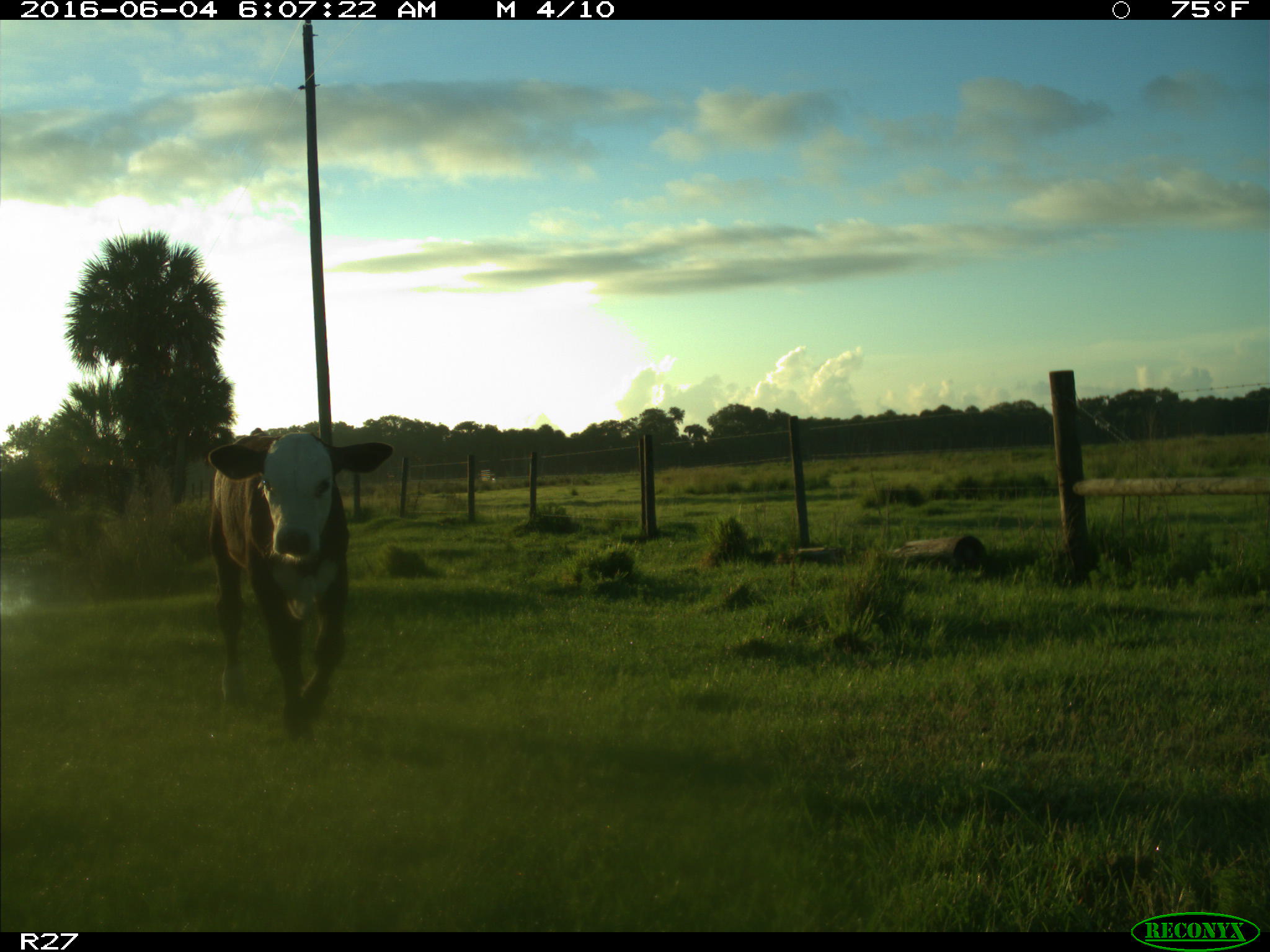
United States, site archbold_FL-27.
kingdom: Animalia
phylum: Chordata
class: Mammalia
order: Artiodactyla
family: Bovidae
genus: Bos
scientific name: Bos taurus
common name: domestic cow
Bos taurus (domestic cow).